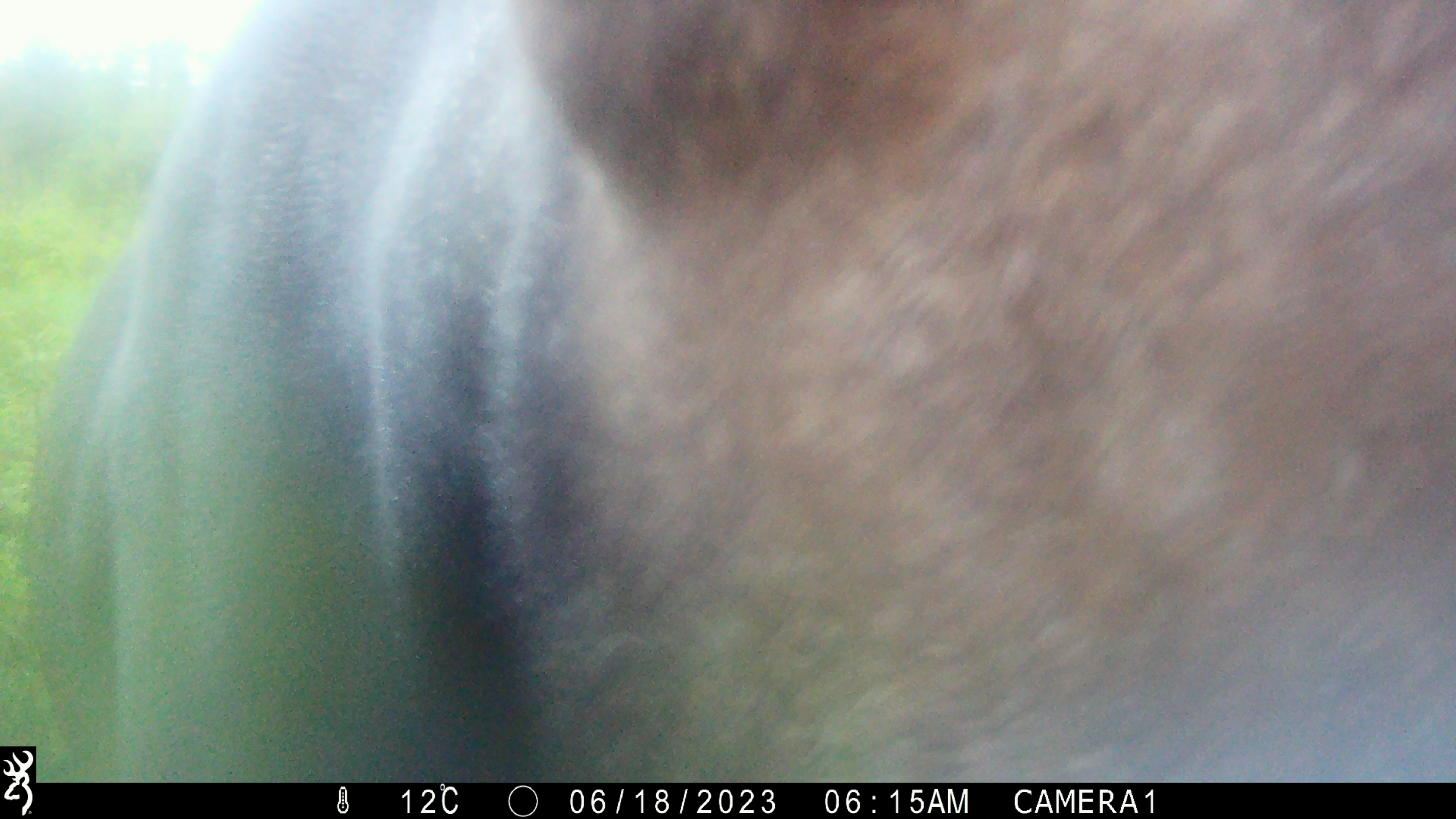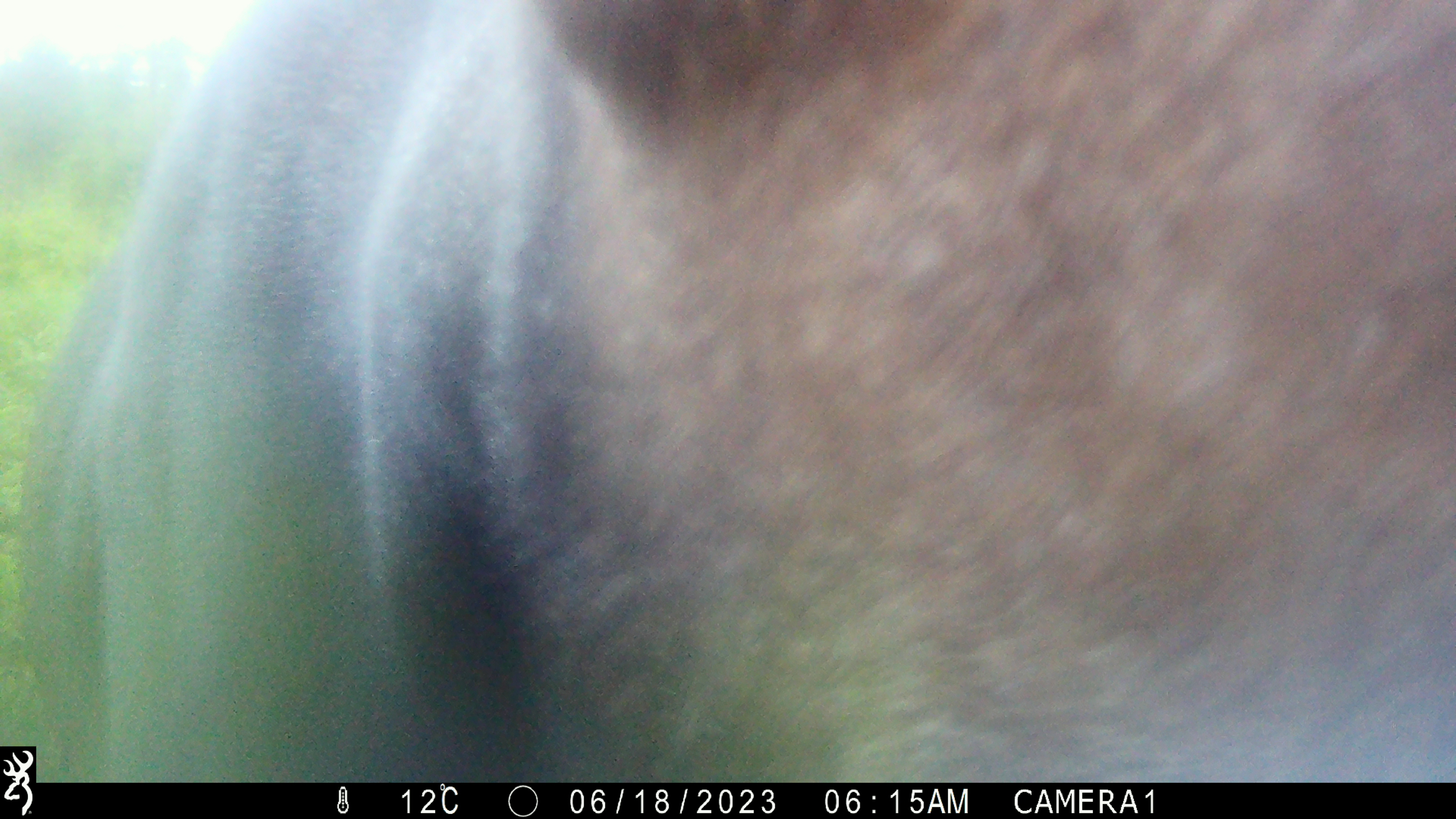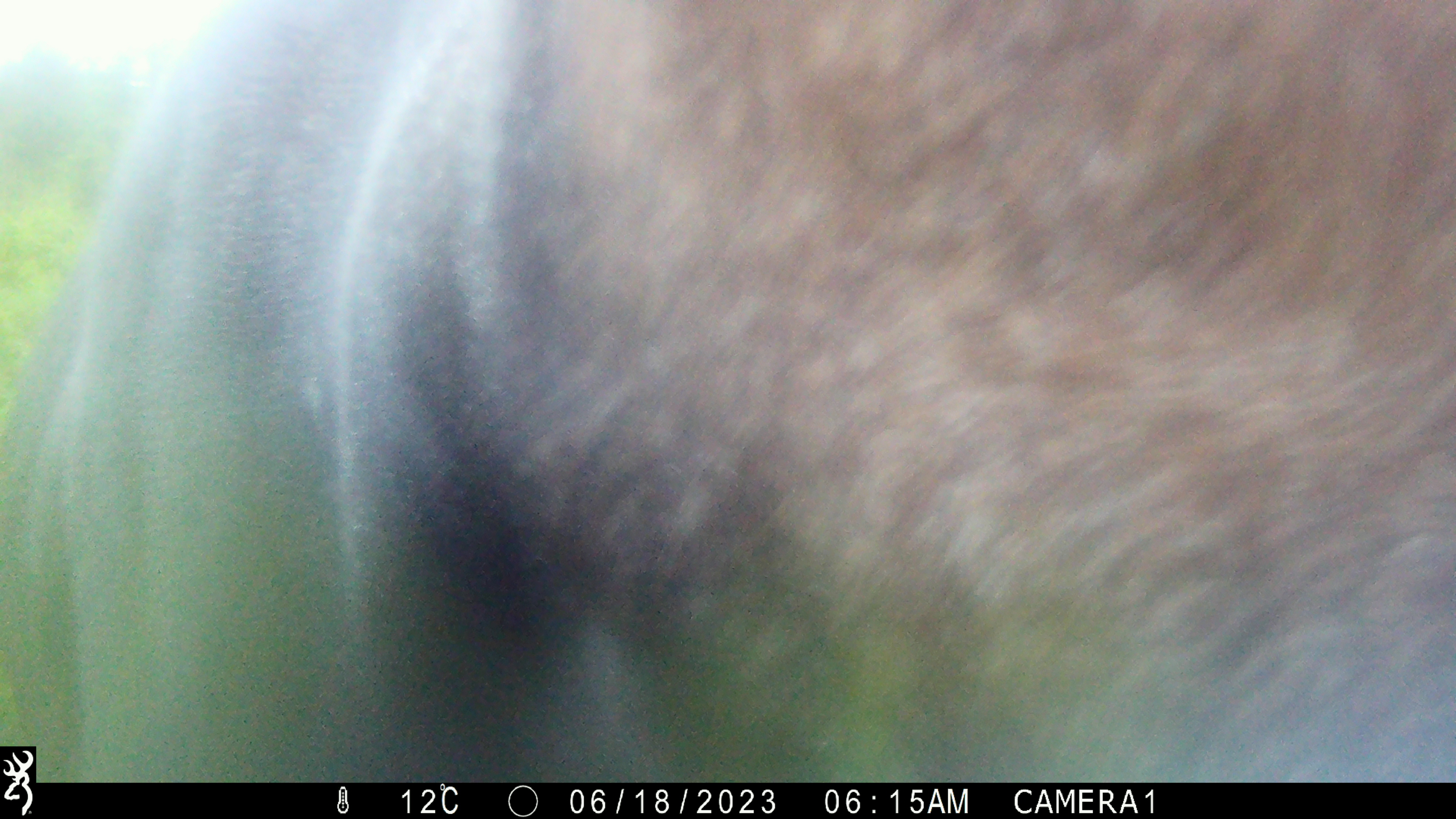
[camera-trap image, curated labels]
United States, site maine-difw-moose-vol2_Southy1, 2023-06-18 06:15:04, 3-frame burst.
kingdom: Animalia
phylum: Chordata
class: Mammalia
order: Artiodactyla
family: Cervidae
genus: Alces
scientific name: Alces alces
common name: moose